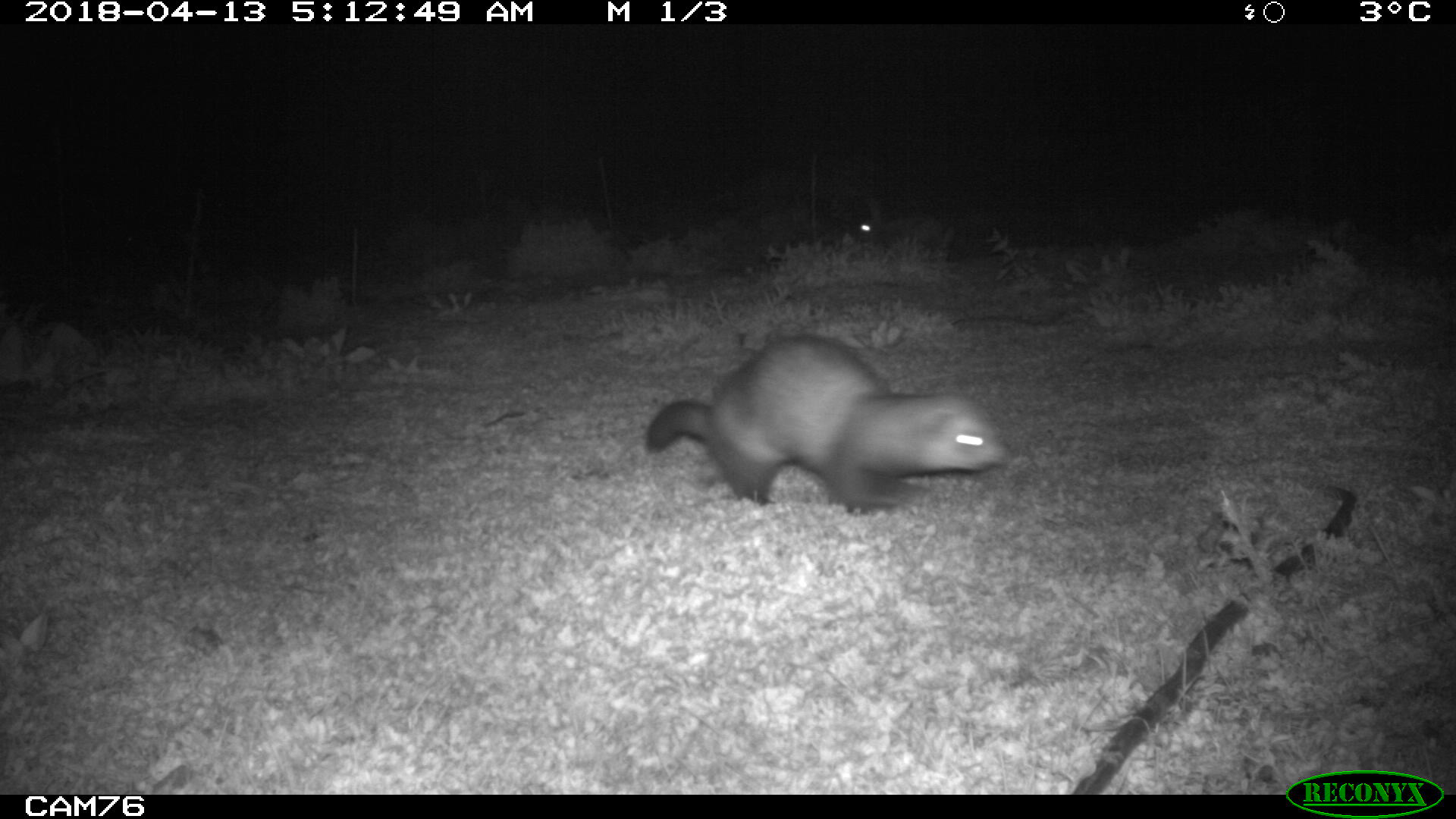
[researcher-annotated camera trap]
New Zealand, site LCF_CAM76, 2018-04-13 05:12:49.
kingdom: Animalia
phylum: Chordata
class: Mammalia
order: Carnivora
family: Mustelidae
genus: Mustela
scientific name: Mustela furo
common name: ferret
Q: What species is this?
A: Ferret (Mustela furo).